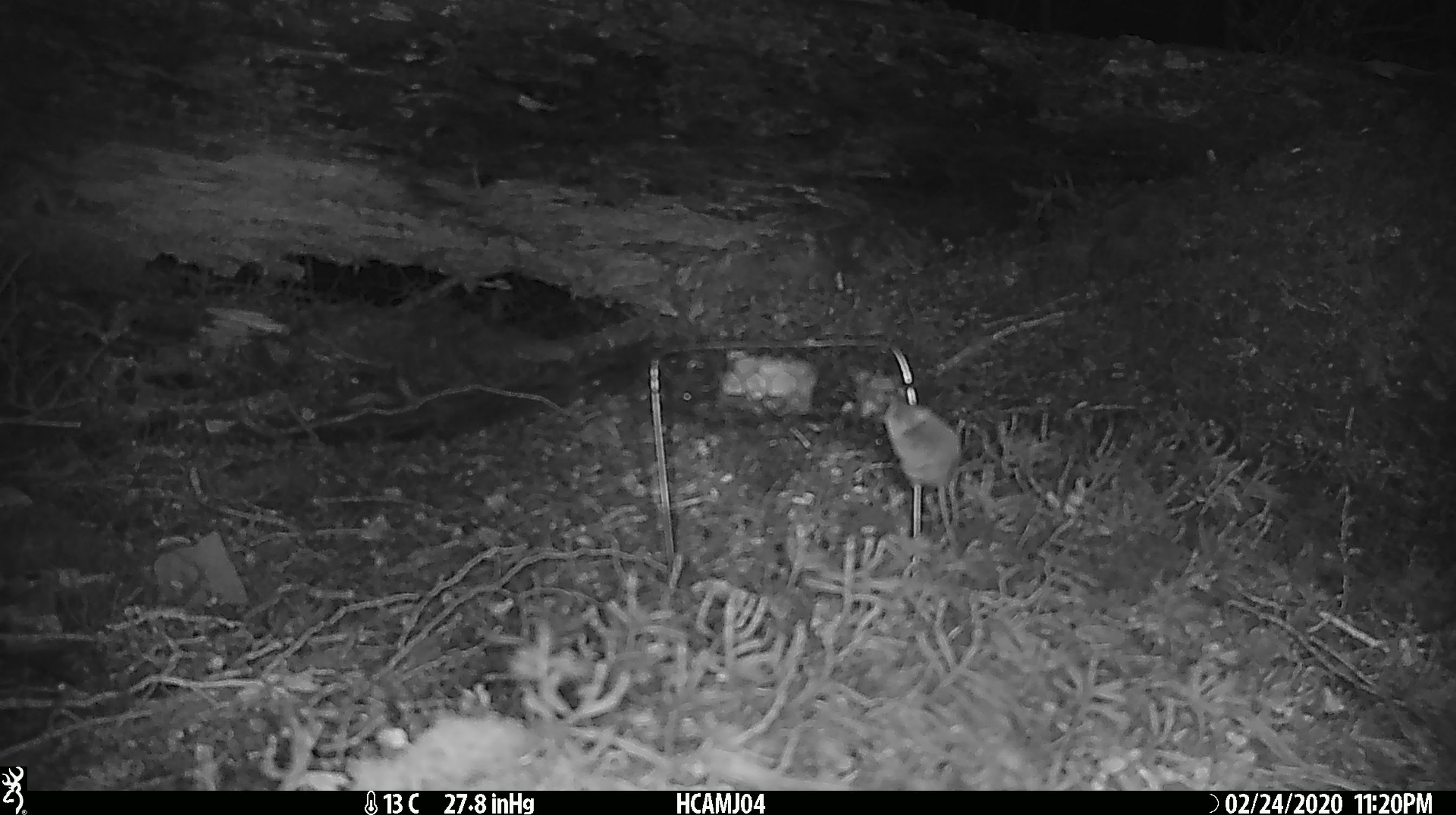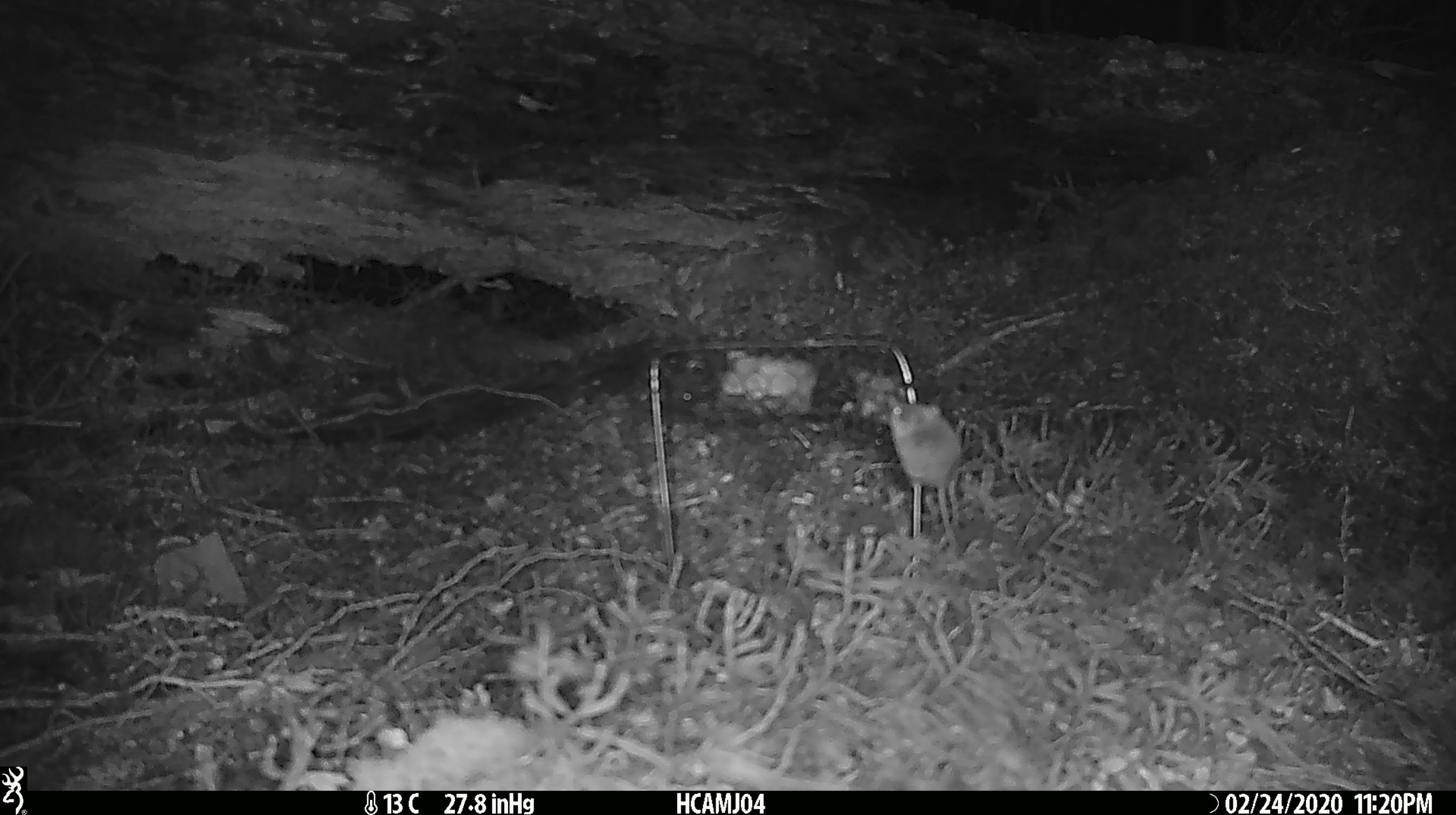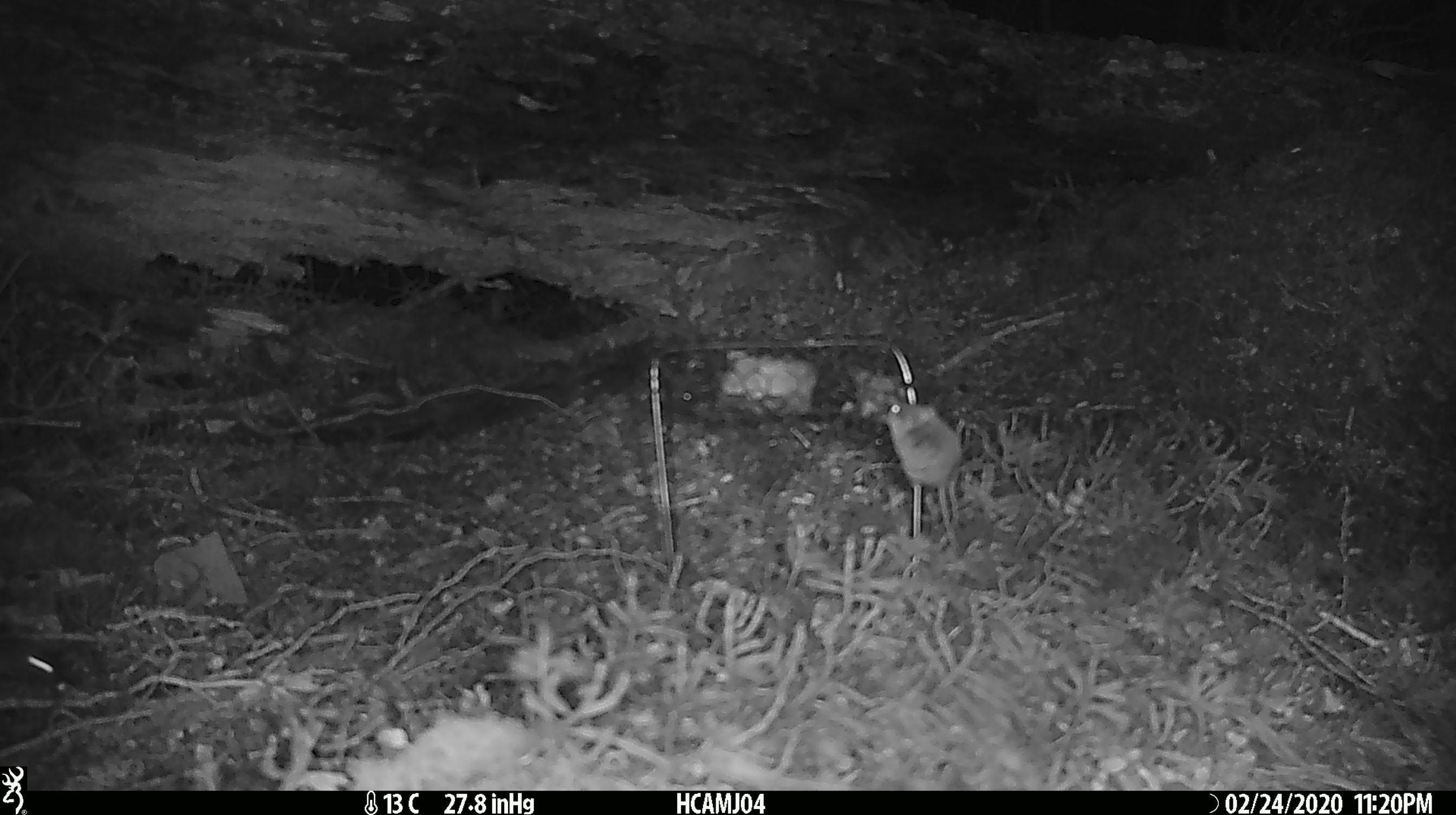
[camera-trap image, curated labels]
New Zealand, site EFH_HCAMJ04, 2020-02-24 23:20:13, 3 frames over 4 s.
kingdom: Animalia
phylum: Chordata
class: Mammalia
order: Rodentia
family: Muridae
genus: Mus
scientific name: Mus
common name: mouse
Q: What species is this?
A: Mouse (Mus).